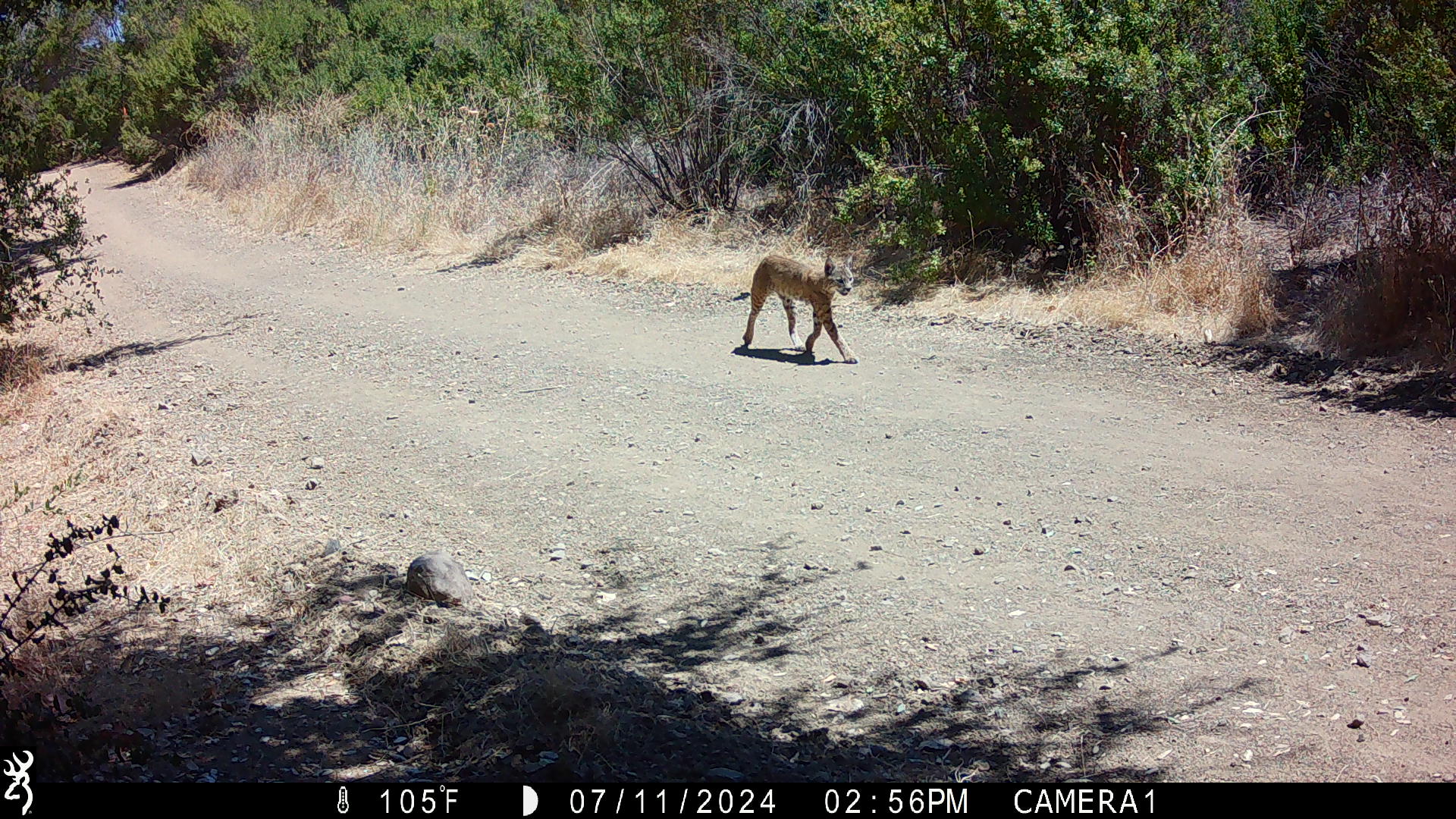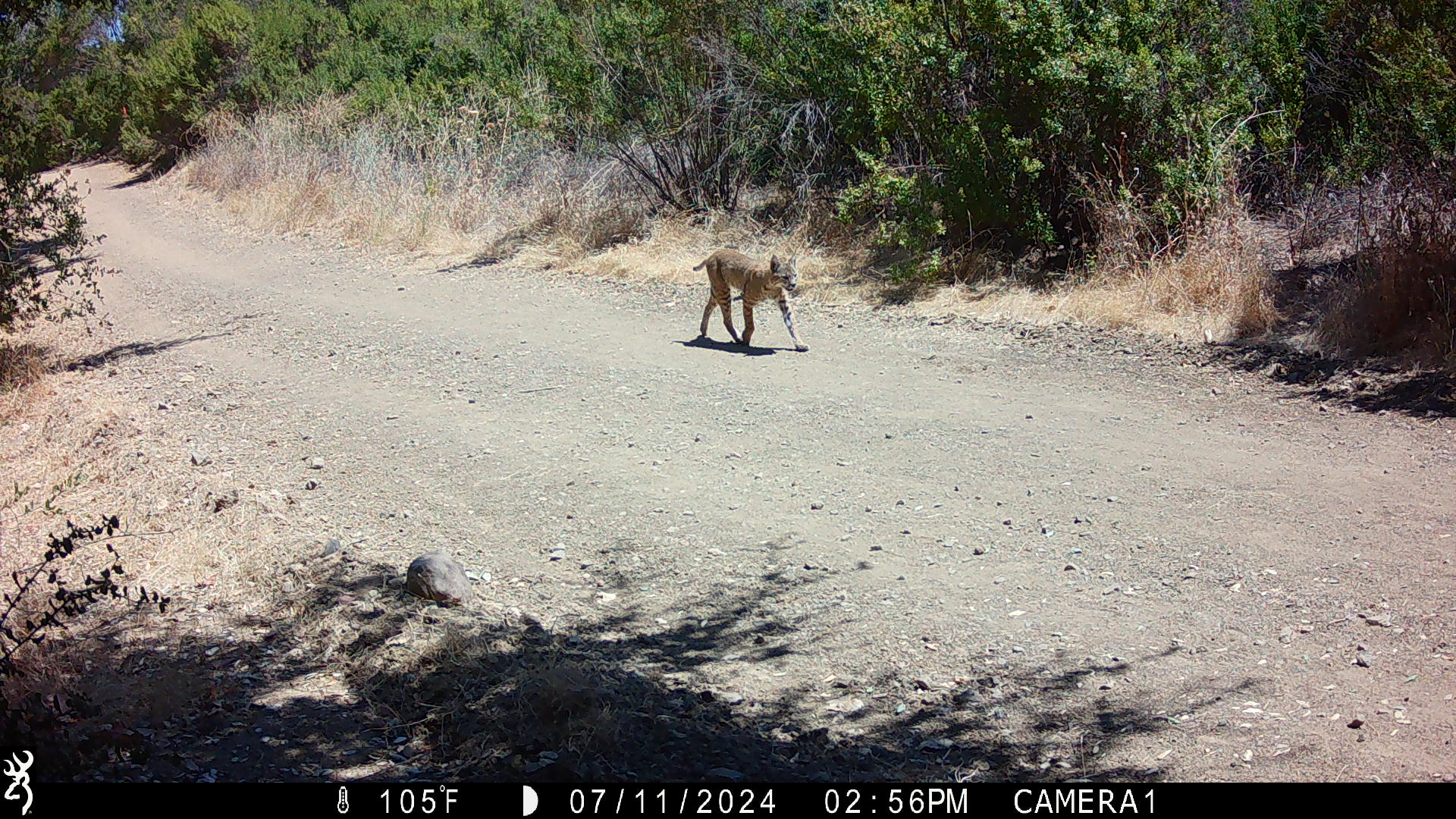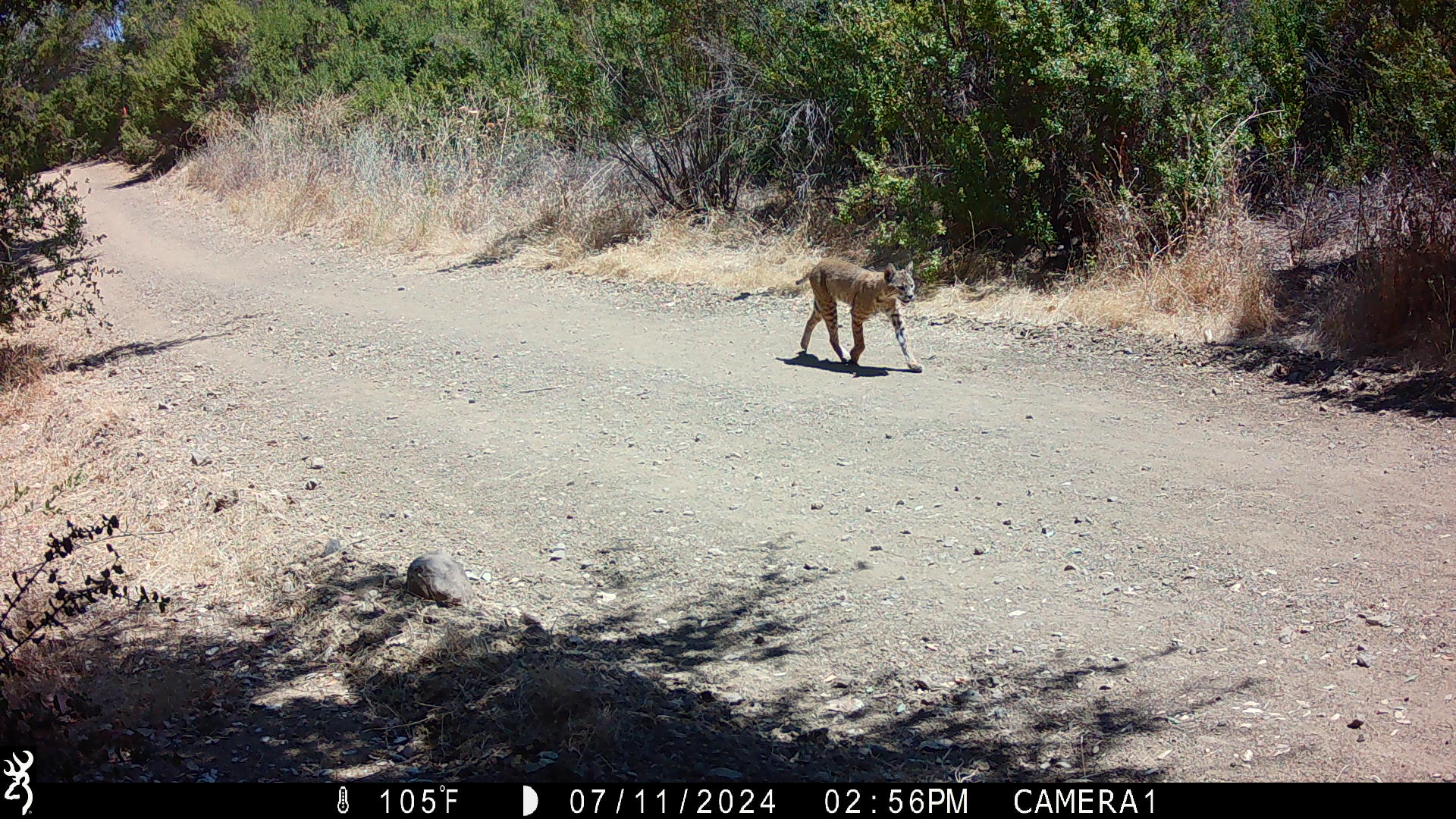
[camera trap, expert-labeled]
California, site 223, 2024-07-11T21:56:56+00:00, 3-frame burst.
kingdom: Animalia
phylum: Chordata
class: Mammalia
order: Carnivora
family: Felidae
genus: Lynx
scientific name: Lynx rufus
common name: bobcat